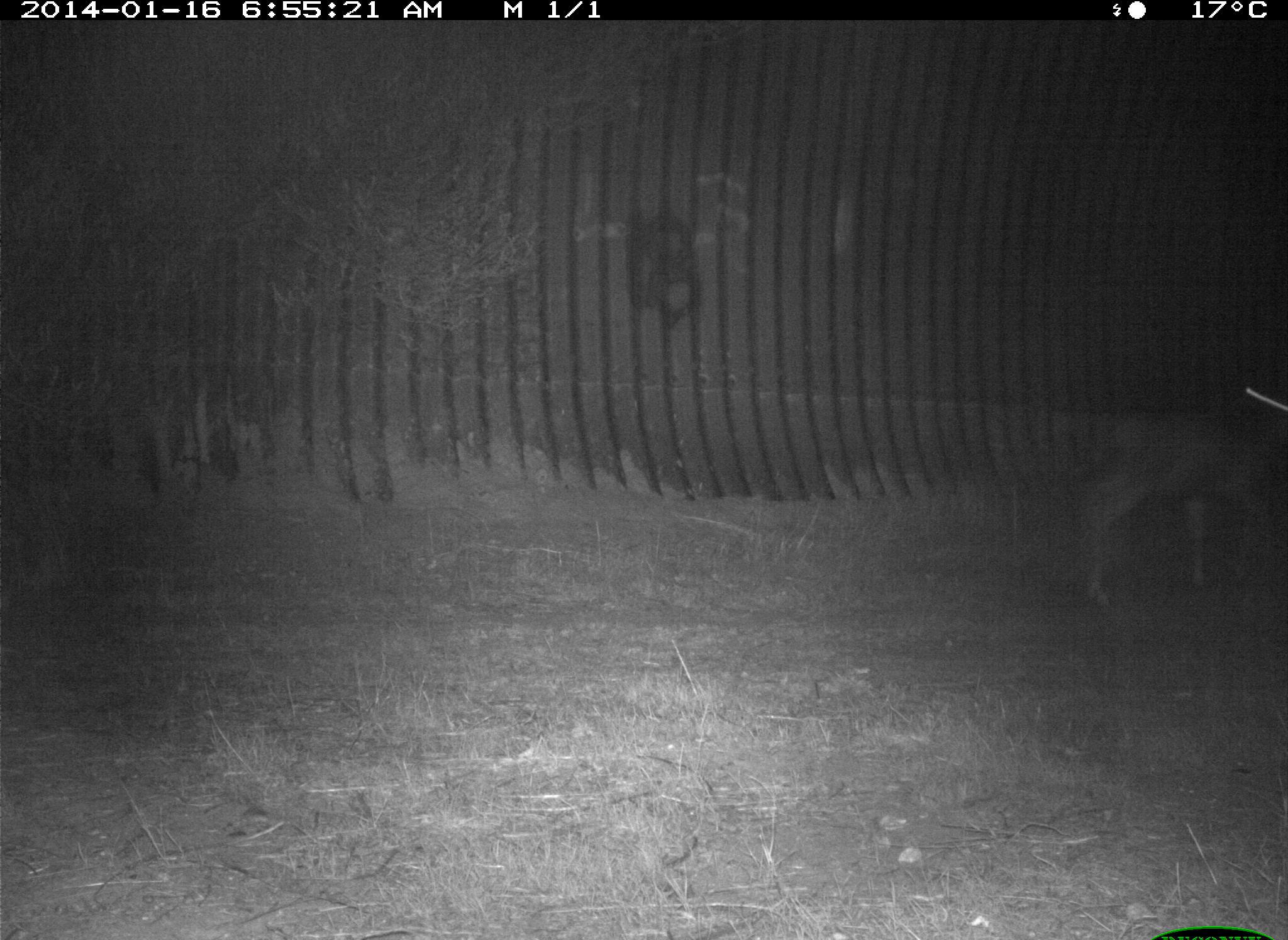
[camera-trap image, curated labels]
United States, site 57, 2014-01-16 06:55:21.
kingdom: Animalia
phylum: Chordata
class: Mammalia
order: Artiodactyla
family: Cervidae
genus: Odocoileus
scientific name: Odocoileus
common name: deer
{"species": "deer (Odocoileus)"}